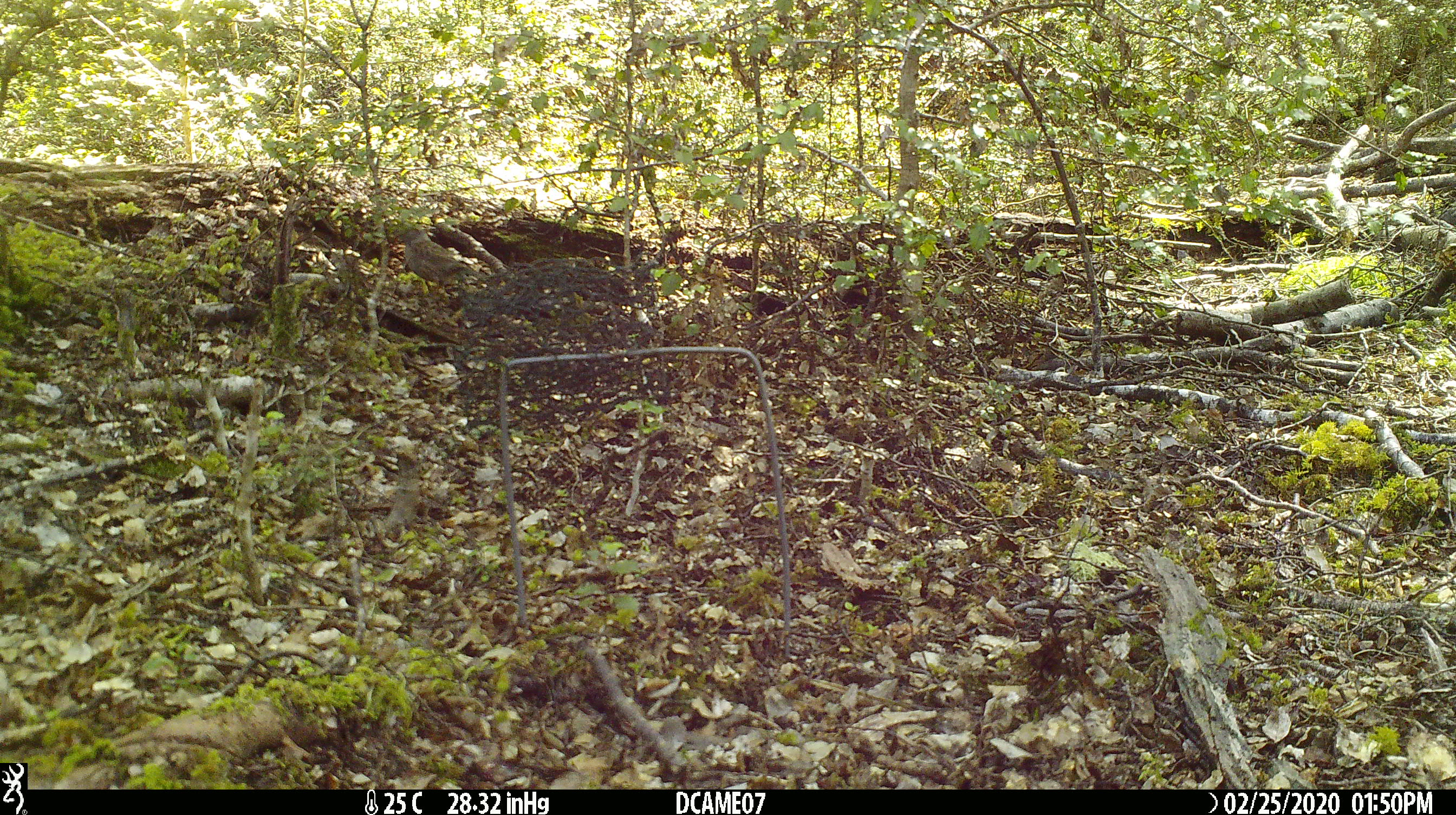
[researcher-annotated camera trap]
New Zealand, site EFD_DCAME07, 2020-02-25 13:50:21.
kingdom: Animalia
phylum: Chordata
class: Aves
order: Passeriformes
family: Prunellidae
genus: Prunella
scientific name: Prunella modularis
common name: dunnock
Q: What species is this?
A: Dunnock (Prunella modularis).